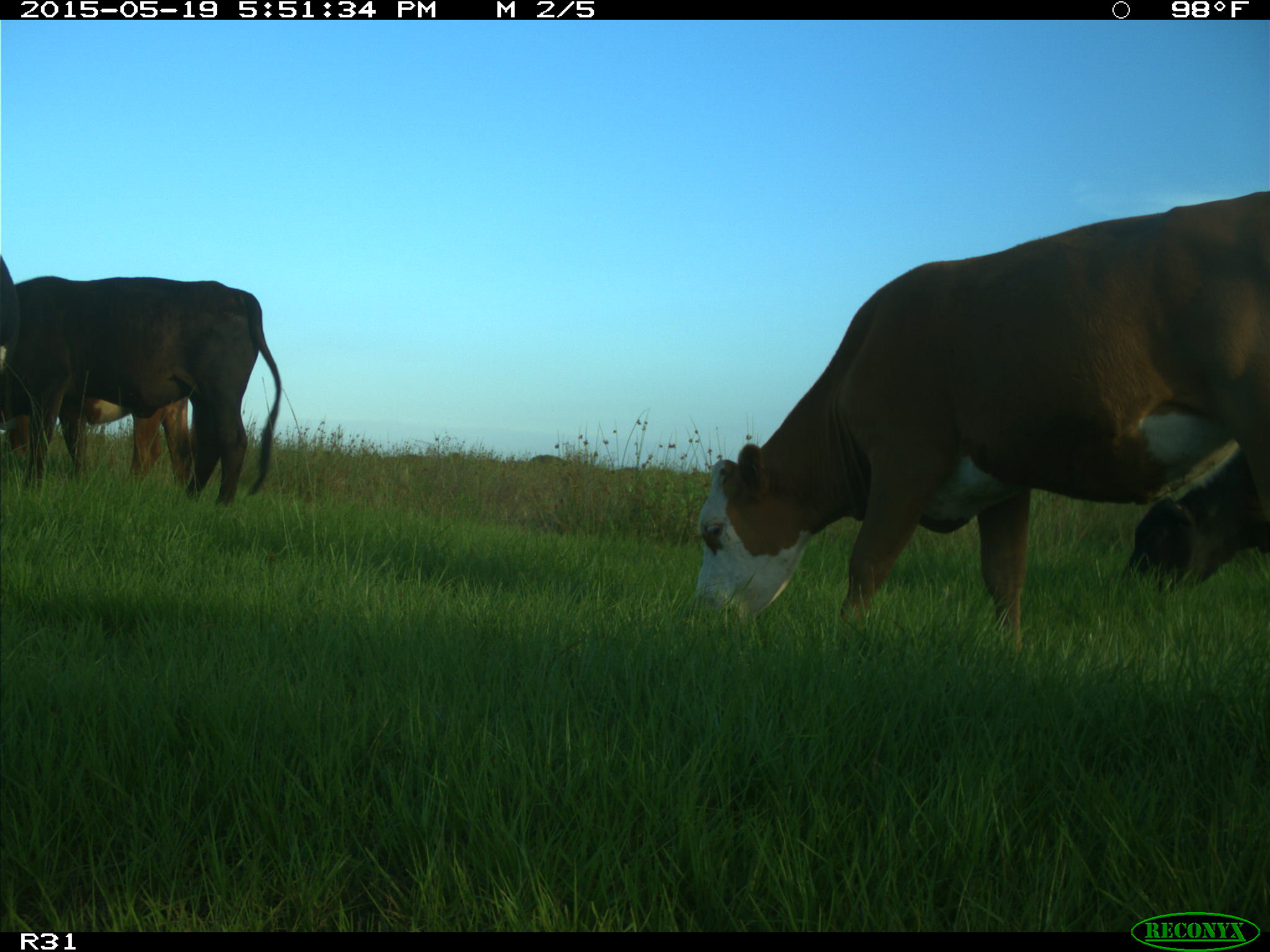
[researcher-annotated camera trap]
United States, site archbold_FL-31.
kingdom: Animalia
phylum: Chordata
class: Mammalia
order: Artiodactyla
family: Bovidae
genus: Bos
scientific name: Bos taurus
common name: domestic cow